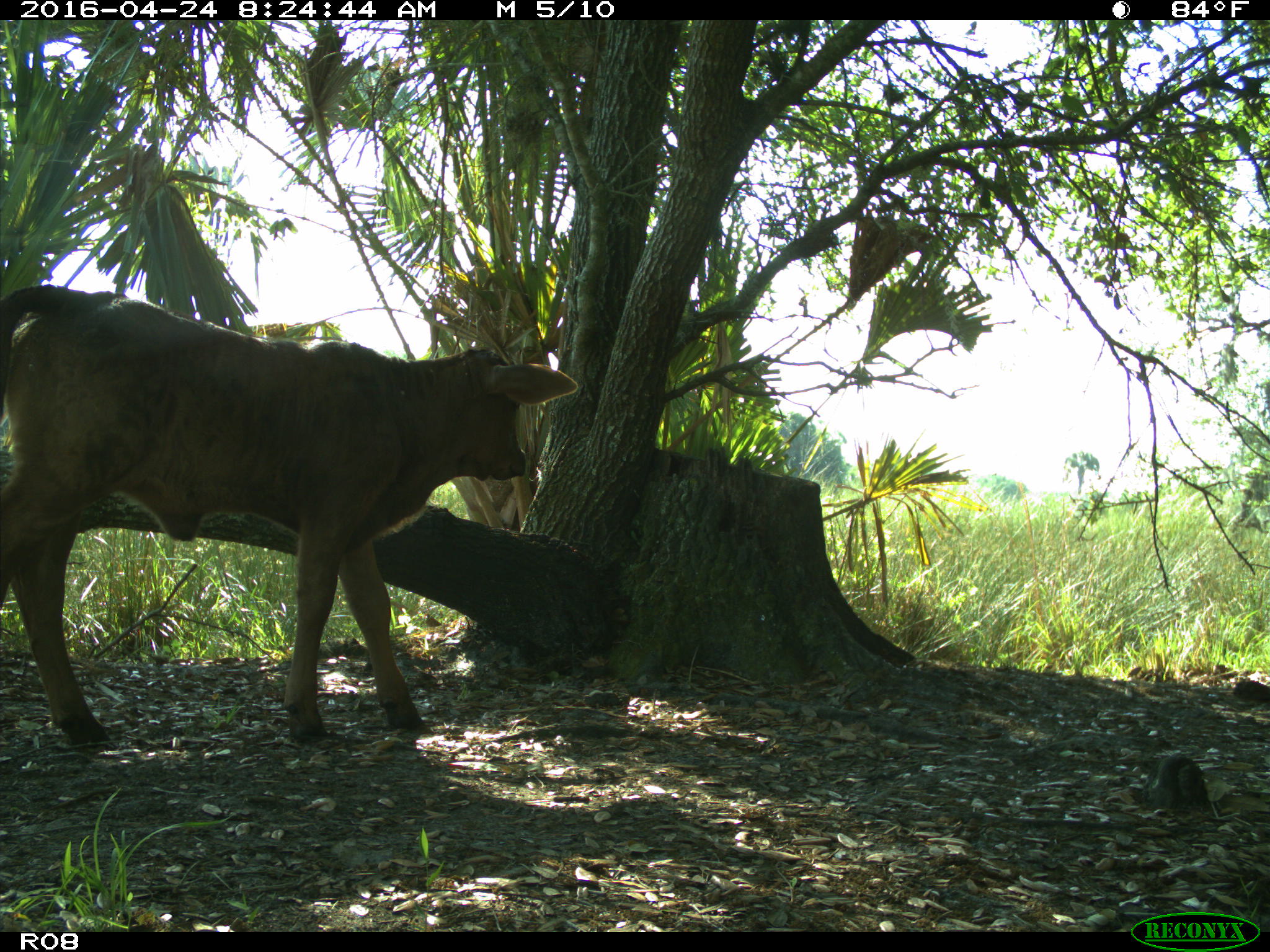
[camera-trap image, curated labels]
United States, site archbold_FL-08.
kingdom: Animalia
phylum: Chordata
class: Mammalia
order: Artiodactyla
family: Bovidae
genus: Bos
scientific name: Bos taurus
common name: domestic cow